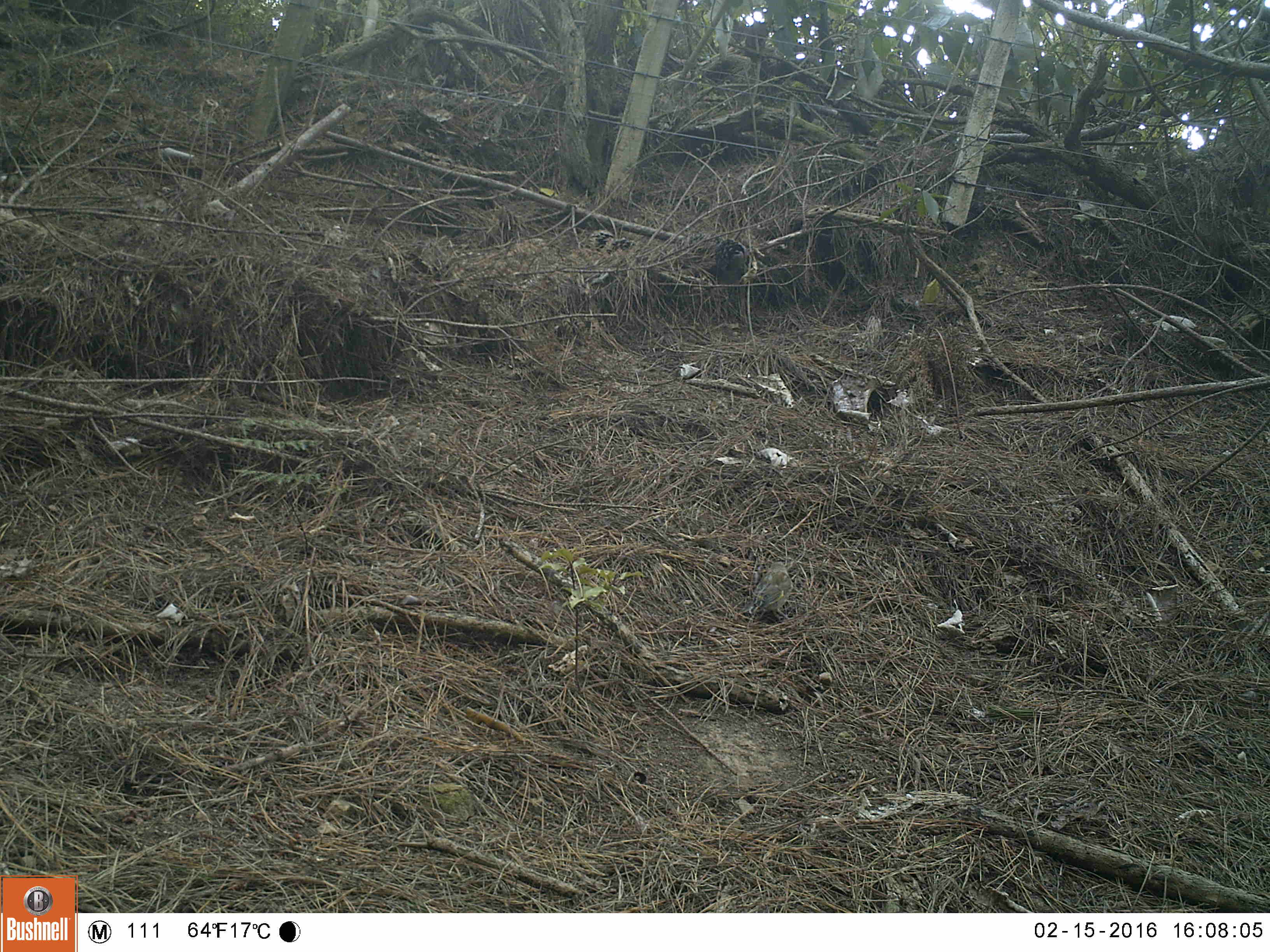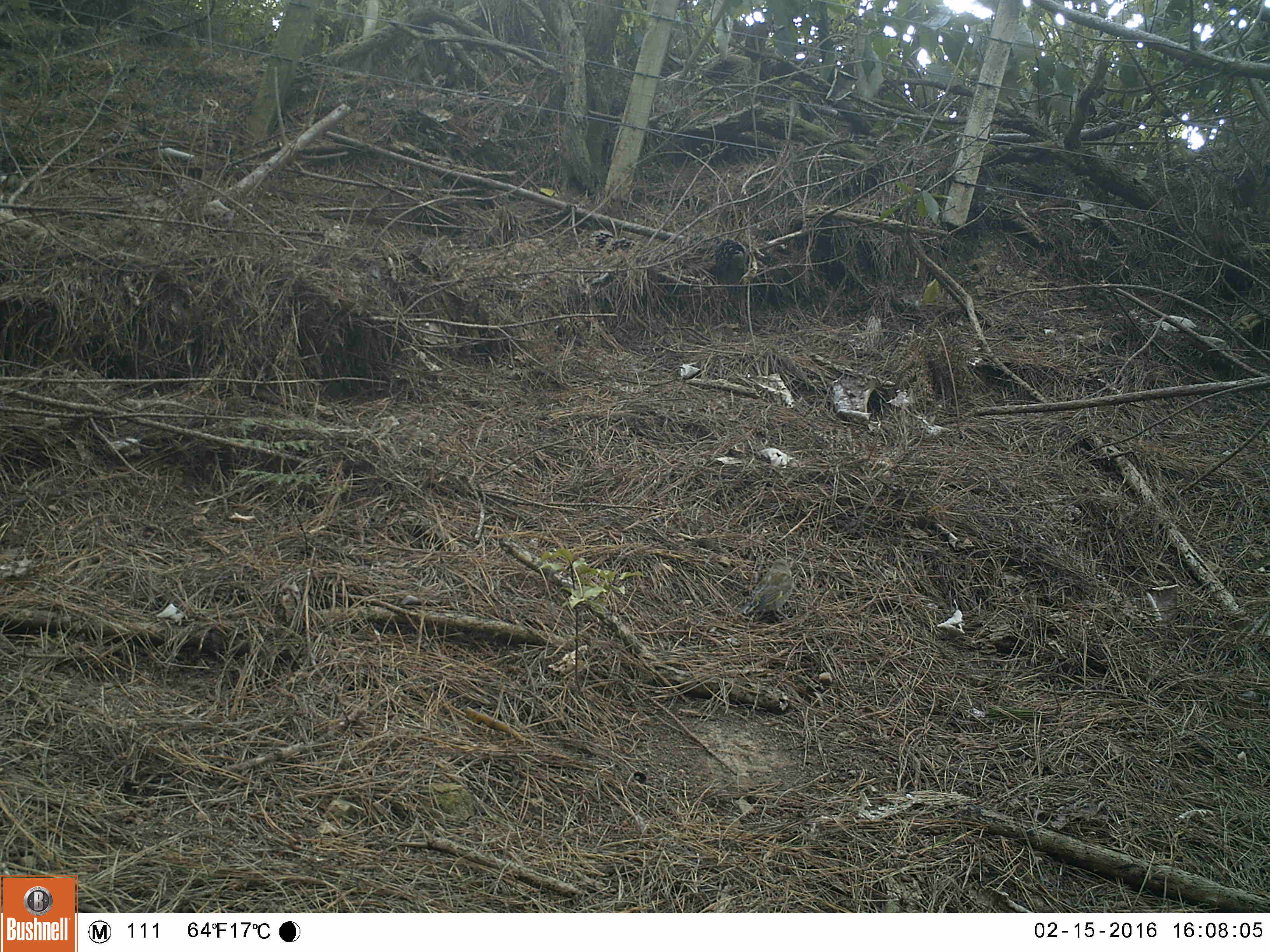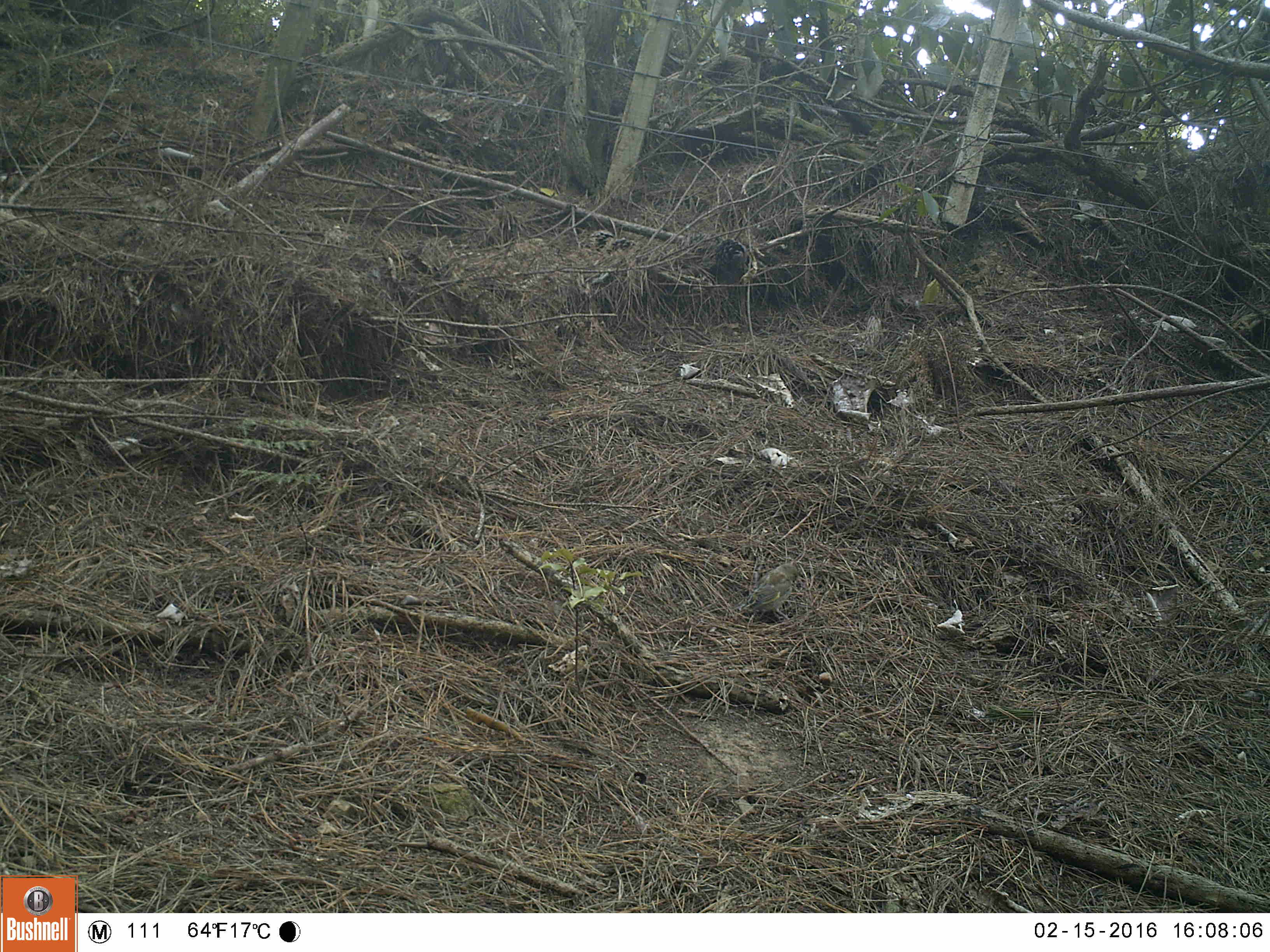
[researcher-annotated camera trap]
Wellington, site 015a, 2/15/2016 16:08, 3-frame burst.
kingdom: Animalia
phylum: Chordata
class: Aves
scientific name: Aves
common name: bird